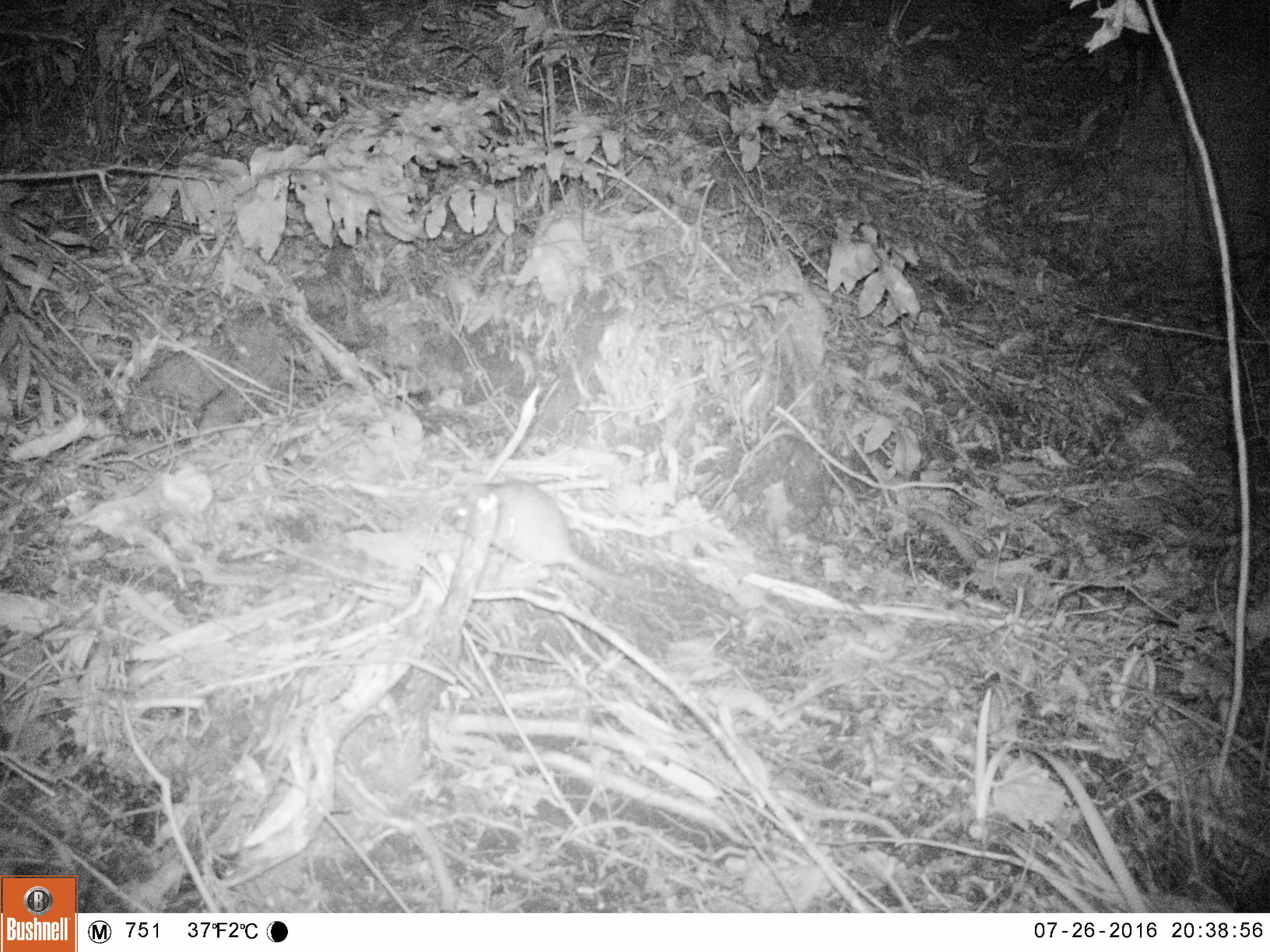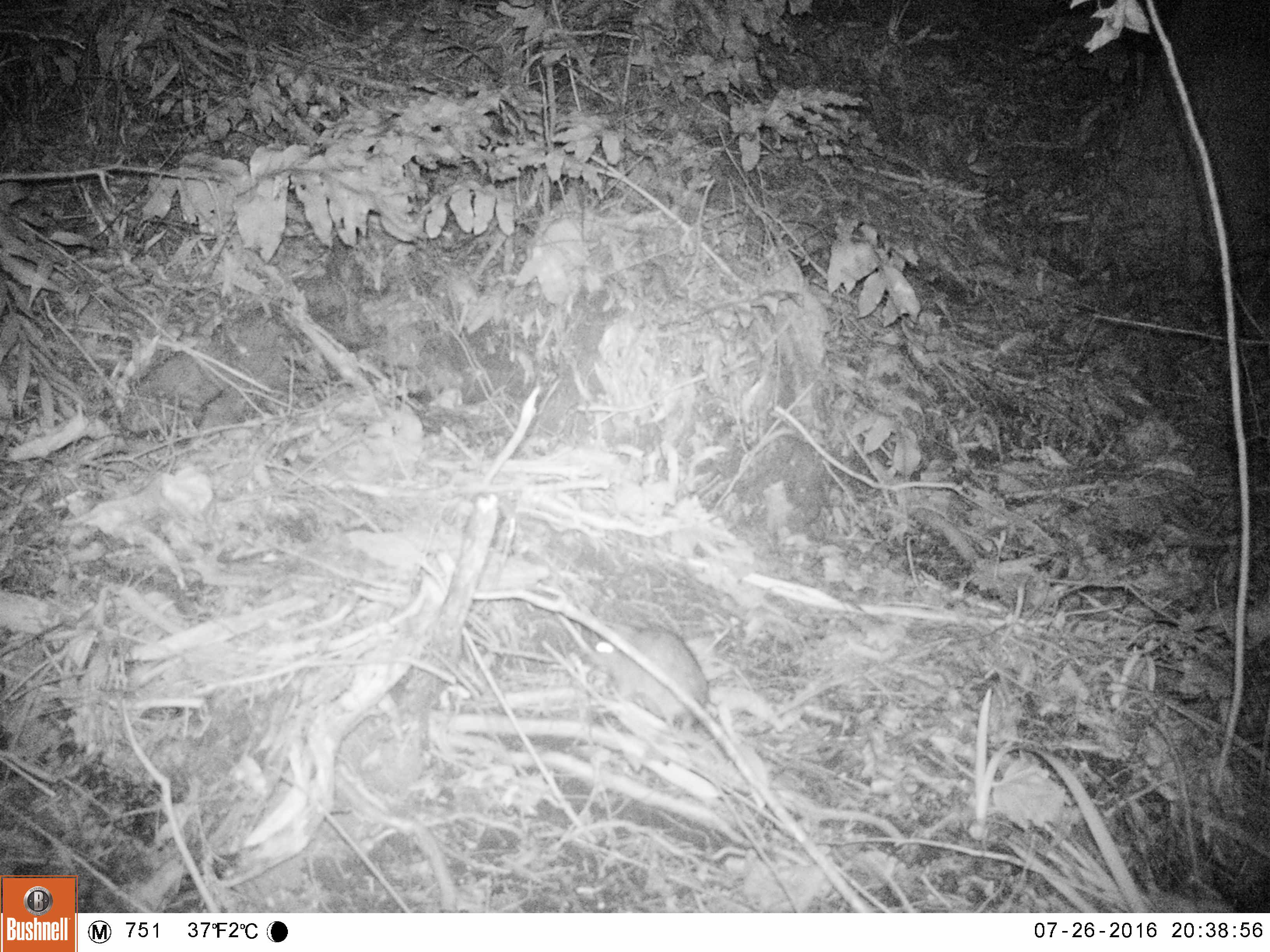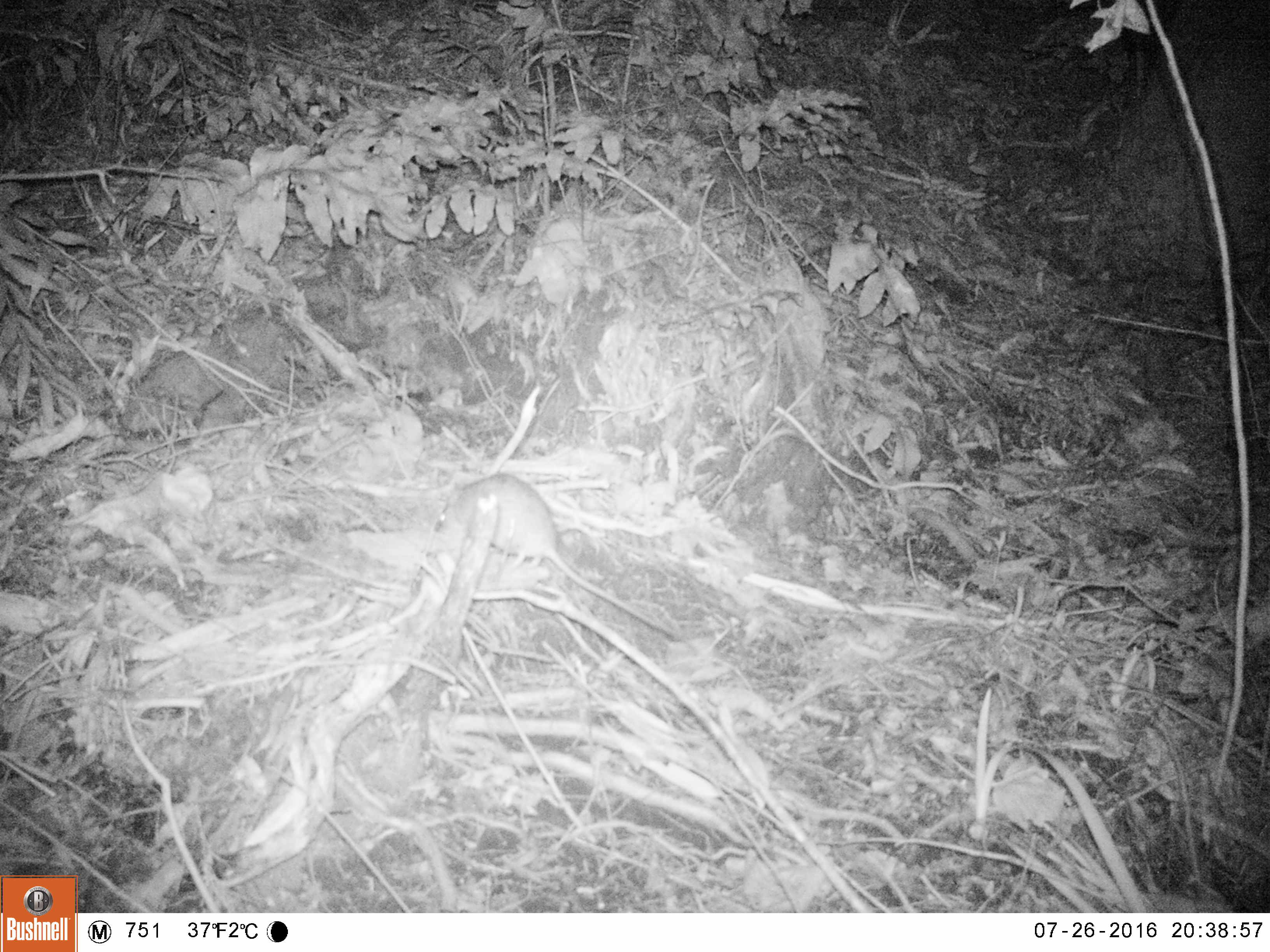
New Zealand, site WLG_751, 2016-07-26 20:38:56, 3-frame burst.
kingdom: Animalia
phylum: Chordata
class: Mammalia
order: Rodentia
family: Muridae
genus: Rattus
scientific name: Rattus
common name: rat